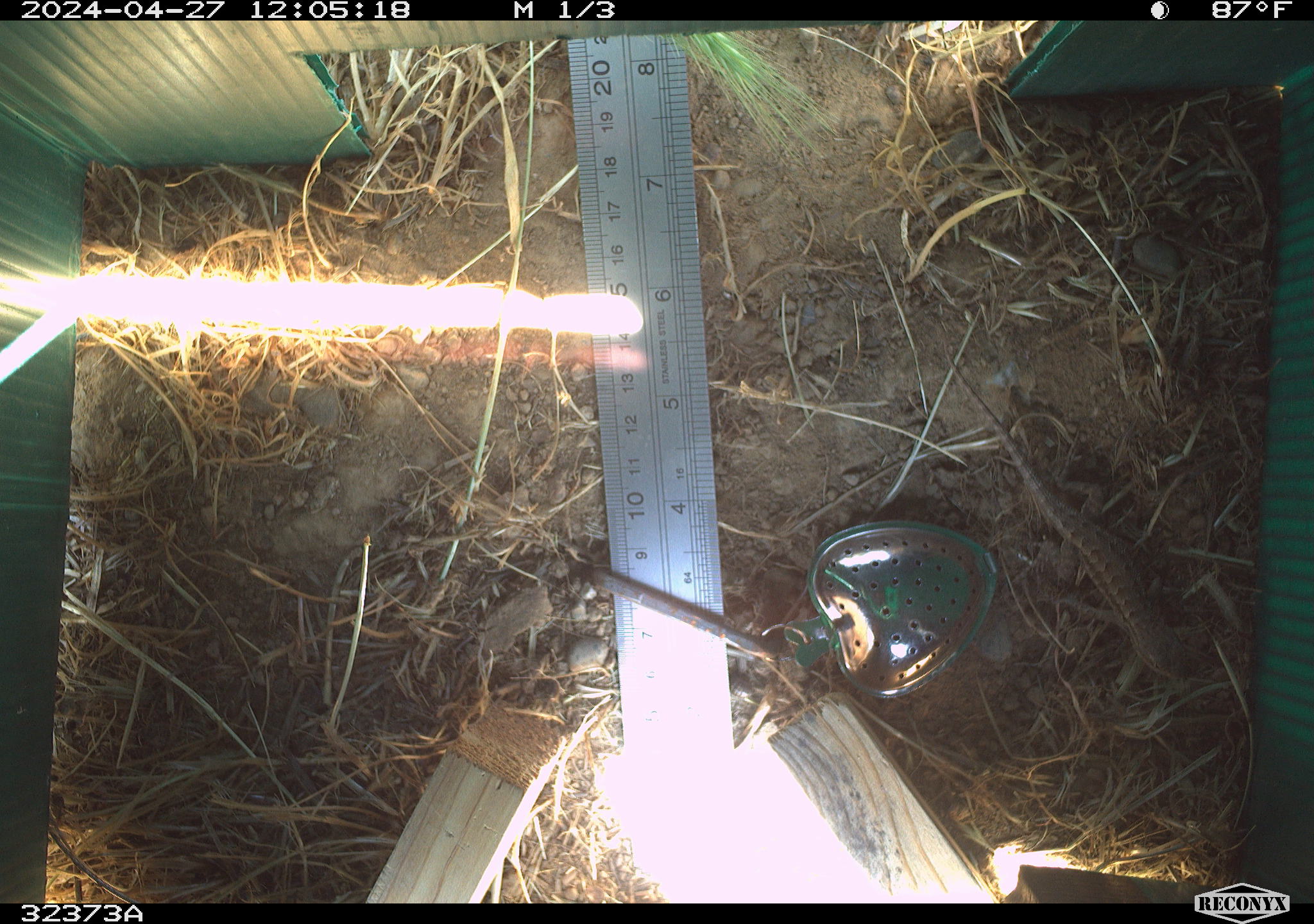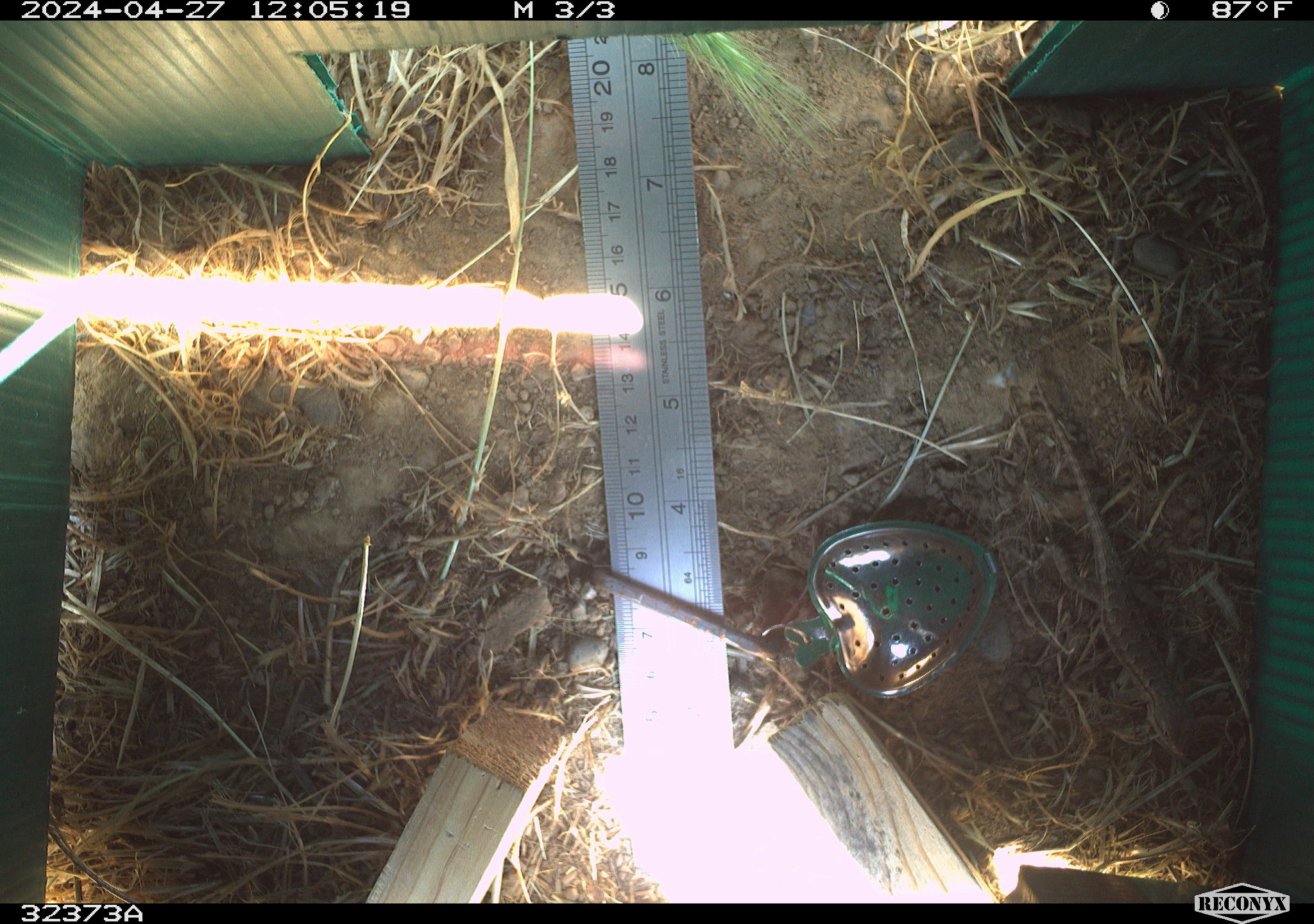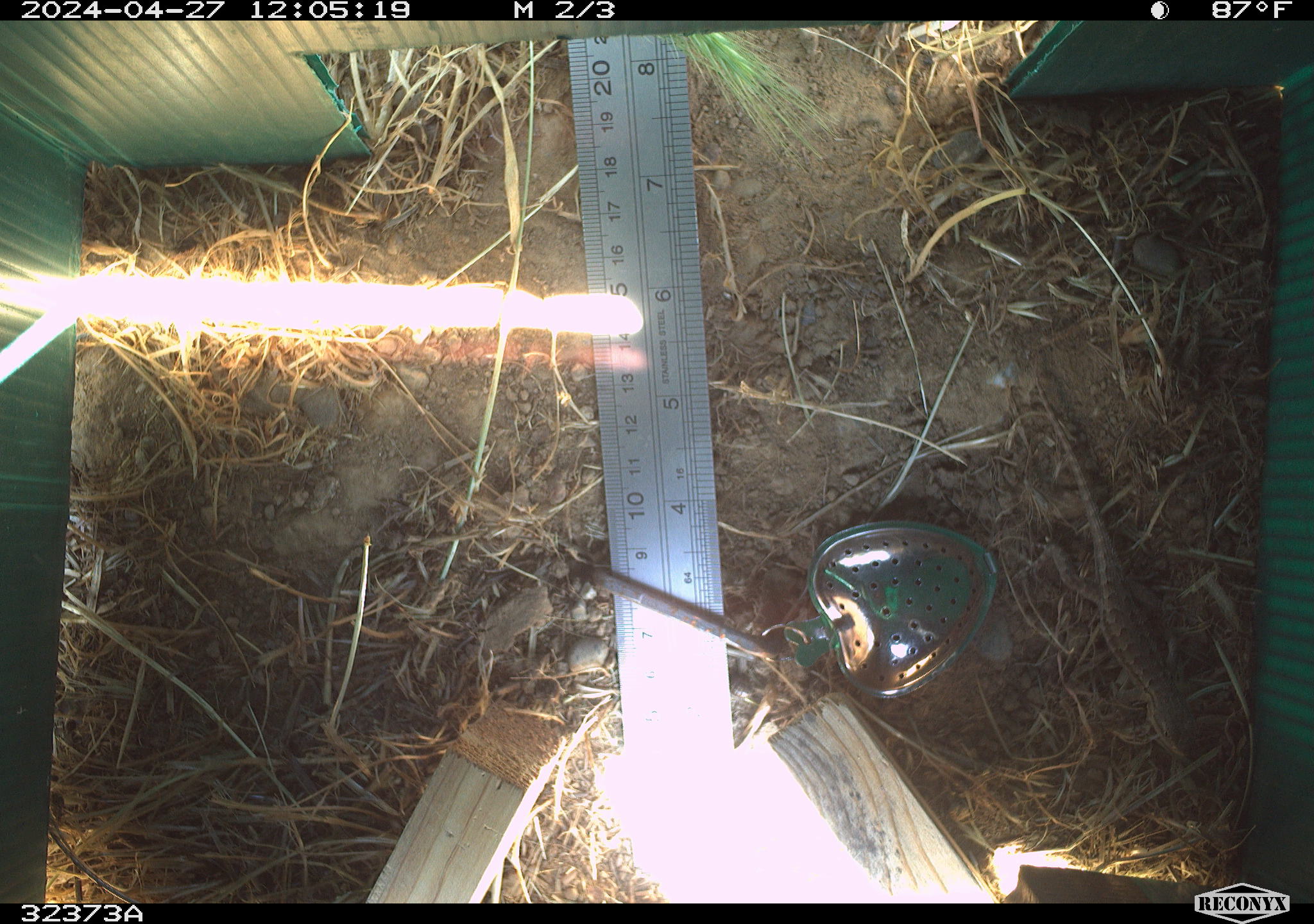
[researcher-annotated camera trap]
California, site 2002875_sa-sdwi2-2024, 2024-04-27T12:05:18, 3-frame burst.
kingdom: Animalia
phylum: Chordata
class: Reptilia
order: Squamata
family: Phrynosomatidae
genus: Sceloporus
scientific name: Sceloporus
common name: spiny lizards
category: sceloporus species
Sceloporus species (spiny lizards) (Sceloporus).